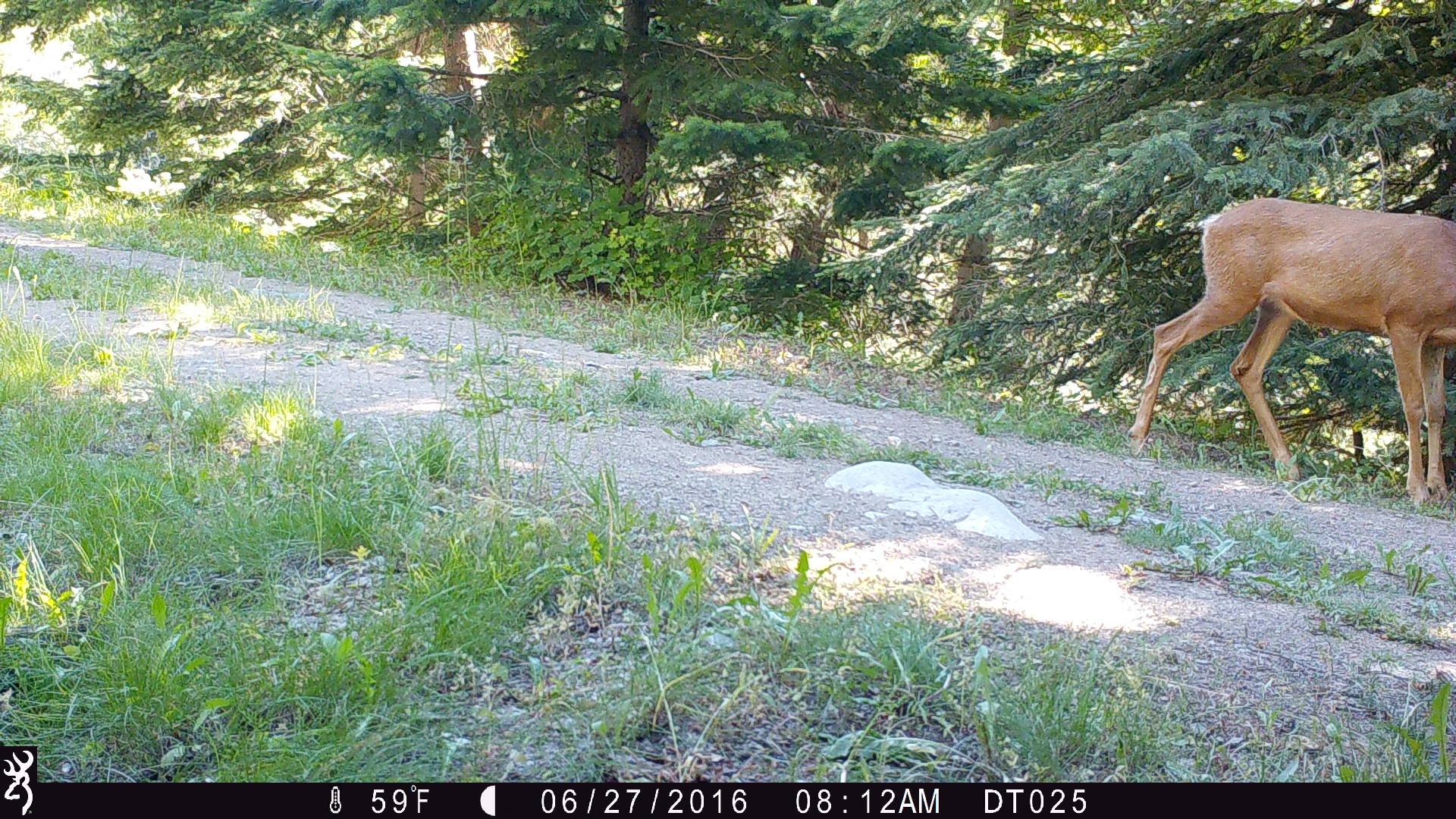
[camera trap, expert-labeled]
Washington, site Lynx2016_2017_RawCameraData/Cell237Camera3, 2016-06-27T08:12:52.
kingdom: Animalia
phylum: Chordata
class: Mammalia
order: Artiodactyla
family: Cervidae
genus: Odocoileus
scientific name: Odocoileus hemionus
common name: mule deer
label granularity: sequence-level